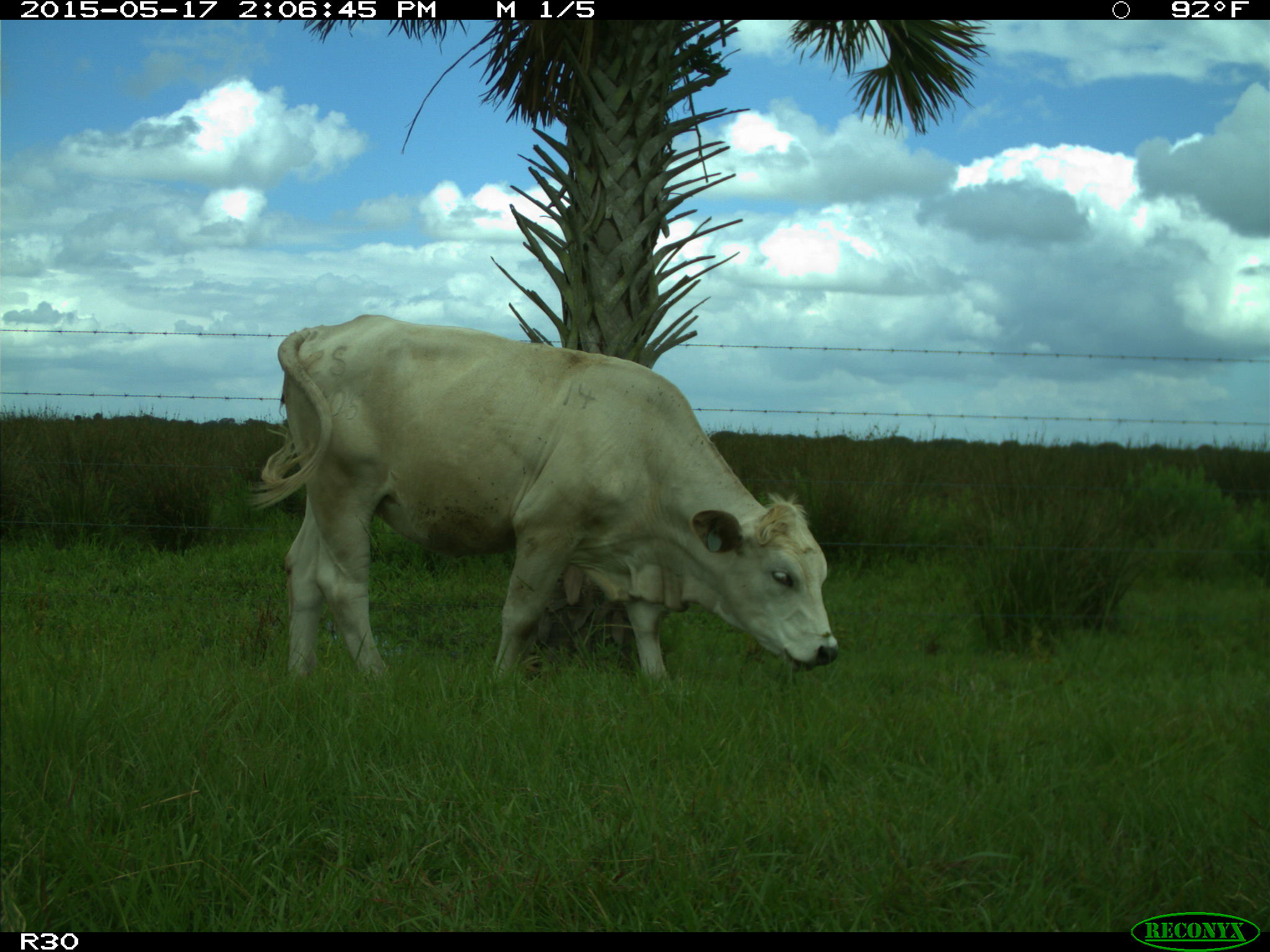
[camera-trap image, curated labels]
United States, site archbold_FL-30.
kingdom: Animalia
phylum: Chordata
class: Mammalia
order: Artiodactyla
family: Bovidae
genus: Bos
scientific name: Bos taurus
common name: domestic cow